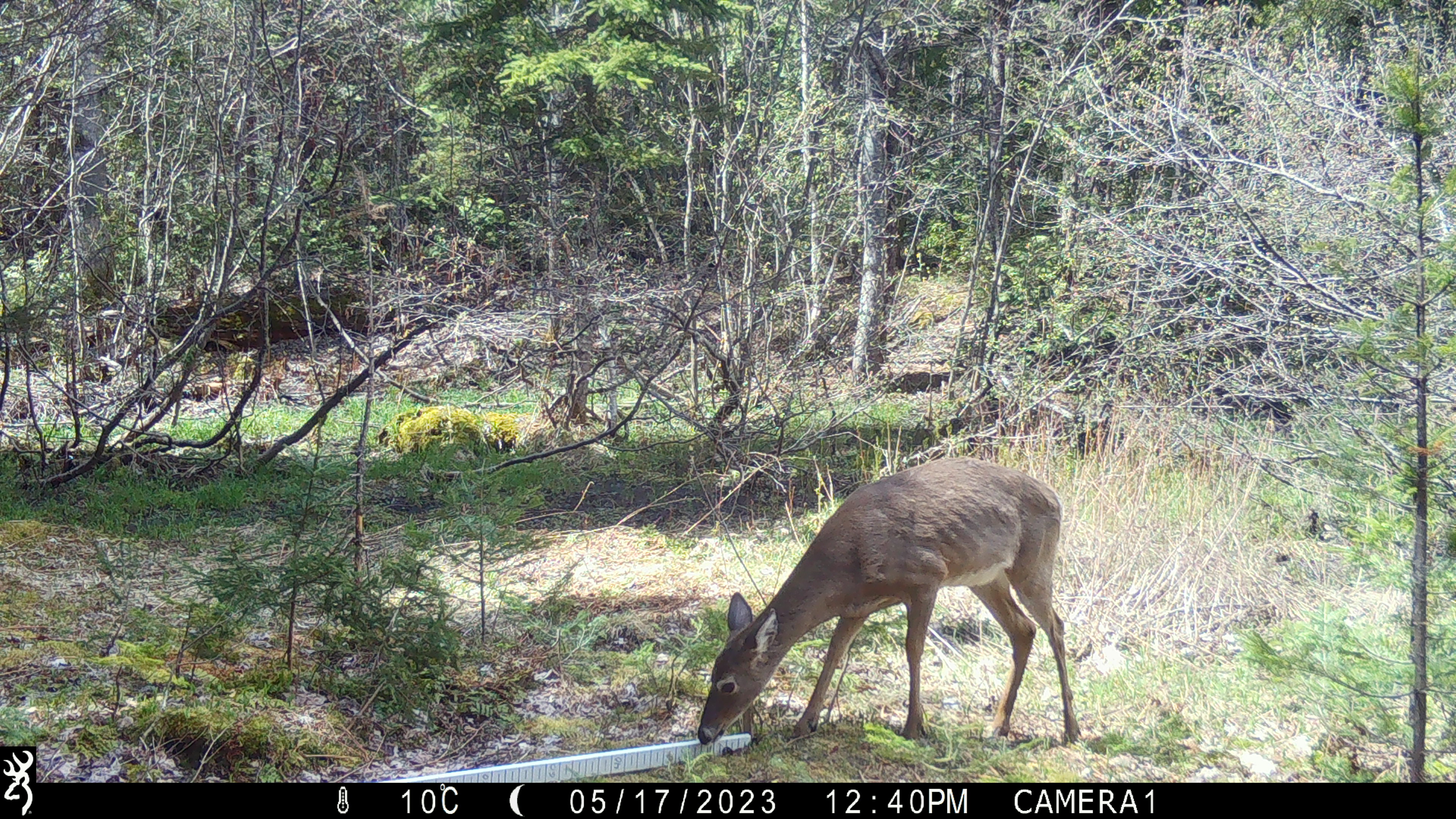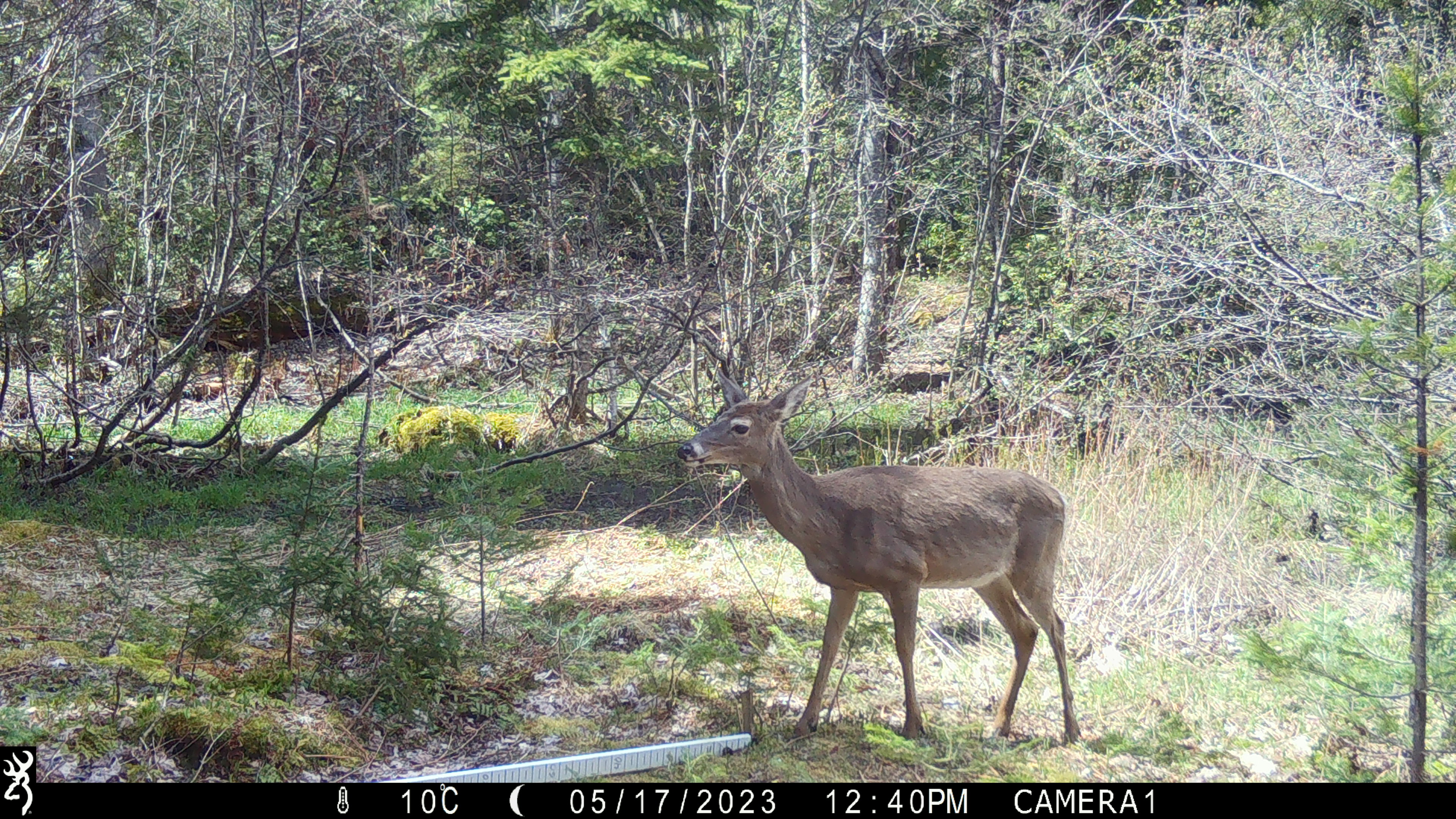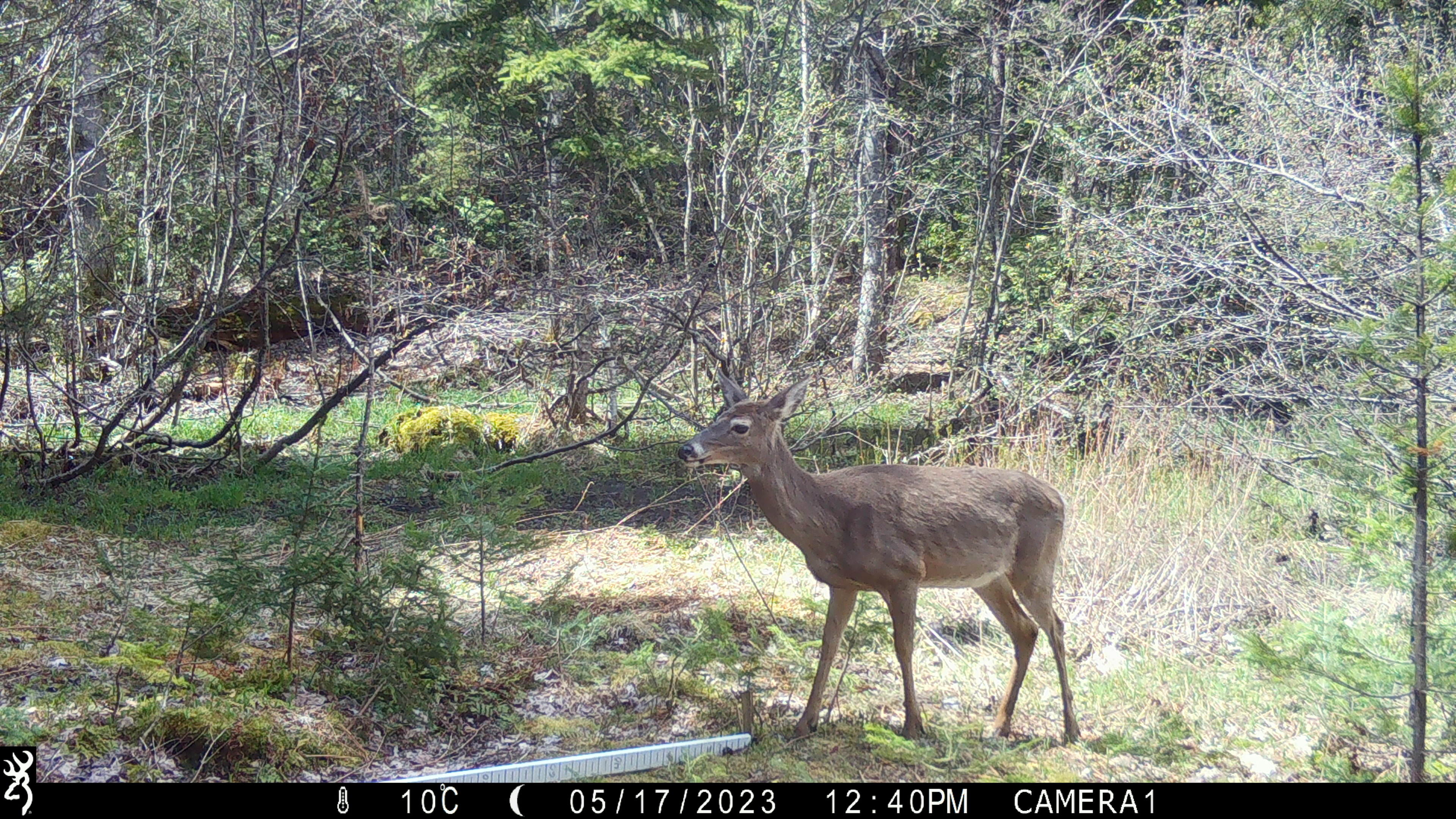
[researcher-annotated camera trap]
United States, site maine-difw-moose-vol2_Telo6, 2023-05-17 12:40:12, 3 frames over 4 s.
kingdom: Animalia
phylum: Chordata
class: Mammalia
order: Artiodactyla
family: Cervidae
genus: Odocoileus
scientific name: Odocoileus virginianus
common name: white-tailed deer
White-tailed deer (Odocoileus virginianus).